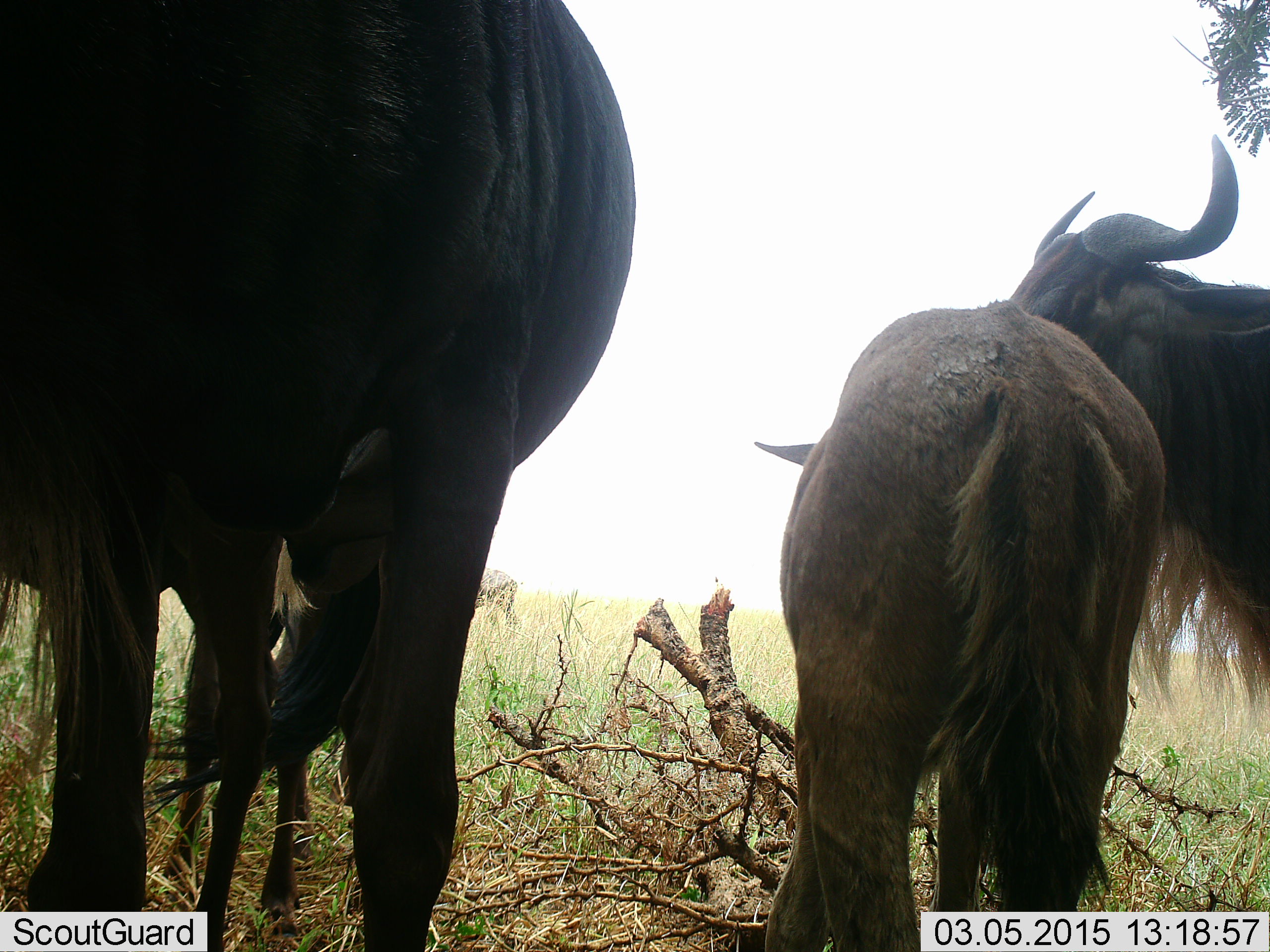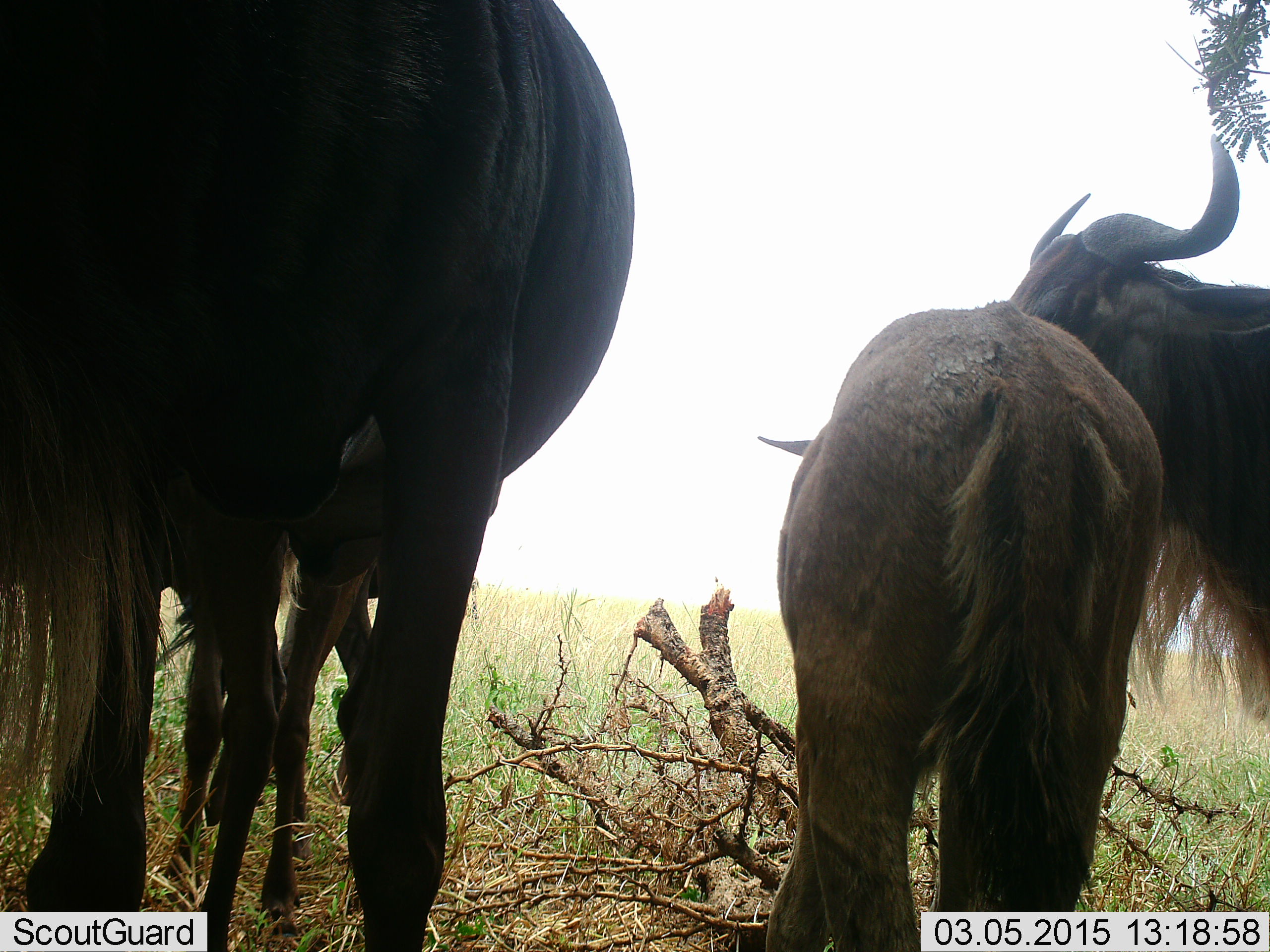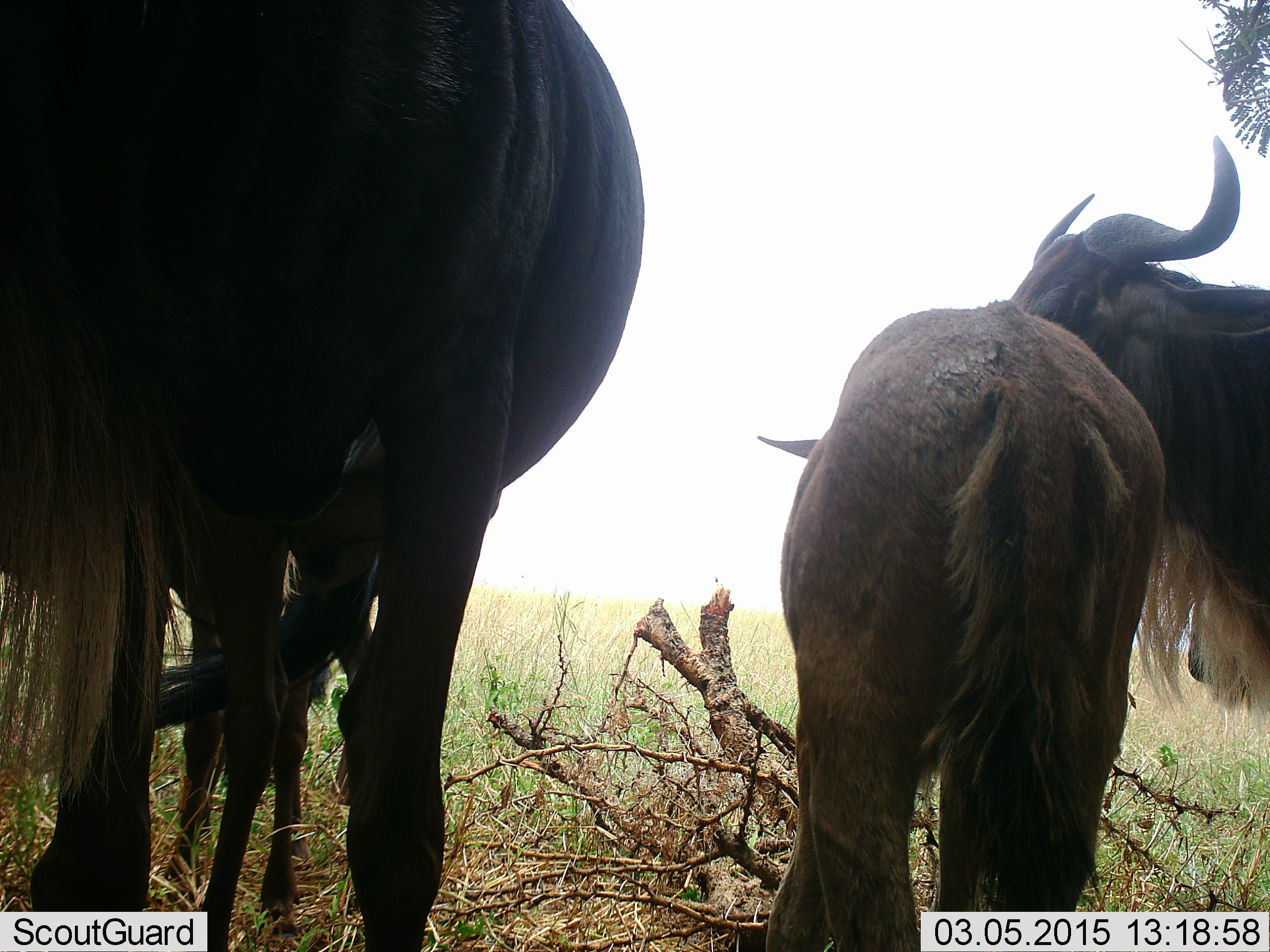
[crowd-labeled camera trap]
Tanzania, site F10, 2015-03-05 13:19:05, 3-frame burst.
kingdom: Animalia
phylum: Chordata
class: Mammalia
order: Artiodactyla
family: Bovidae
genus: Connochaetes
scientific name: Connochaetes taurinus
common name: blue wildebeest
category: wildebeest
Wildebeest (blue wildebeest) (Connochaetes taurinus), count 4. Behavior (volunteer vote fractions): standing 100%, resting 0%, moving 0%, interacting 10%. Young present (vote fraction): 80%. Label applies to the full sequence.